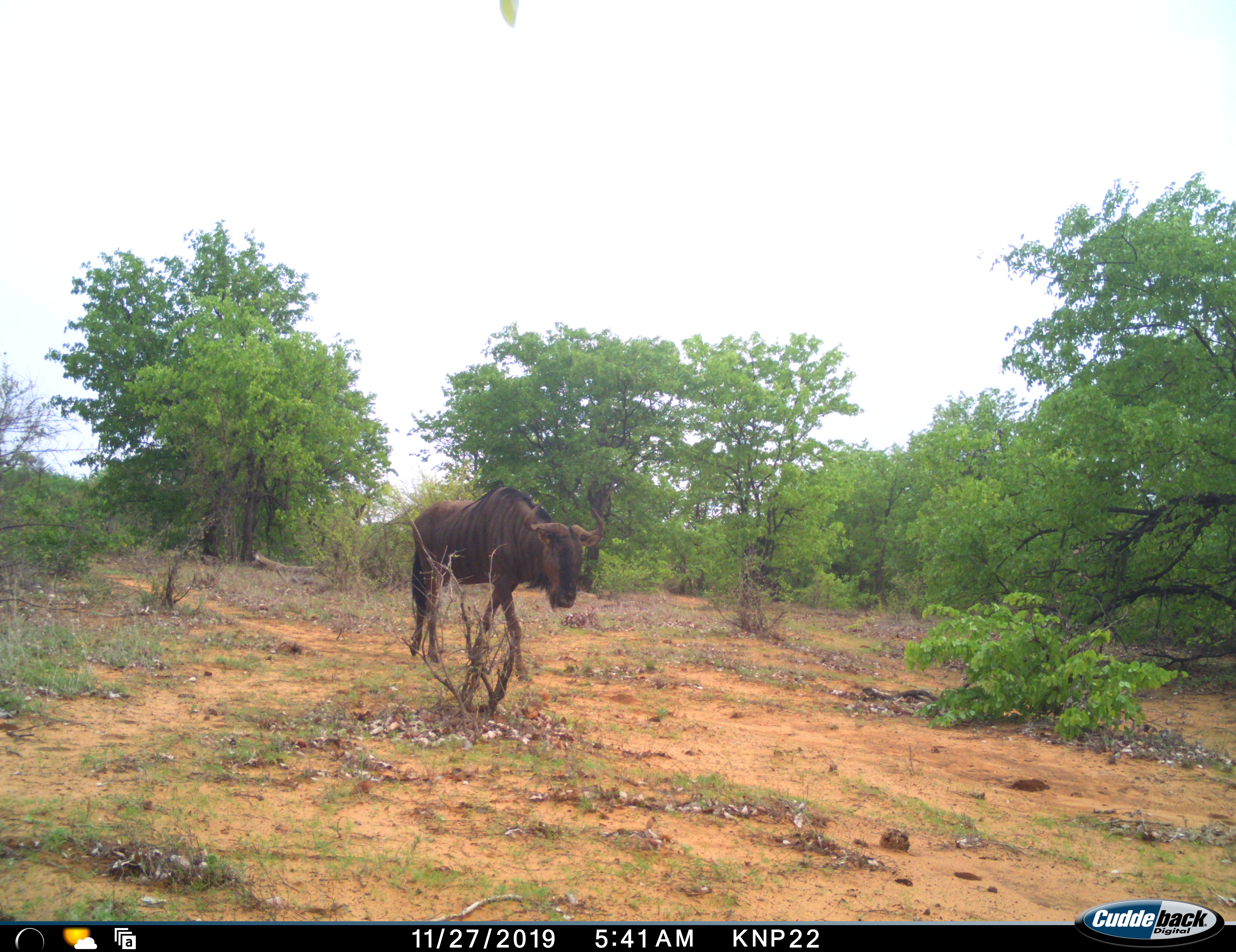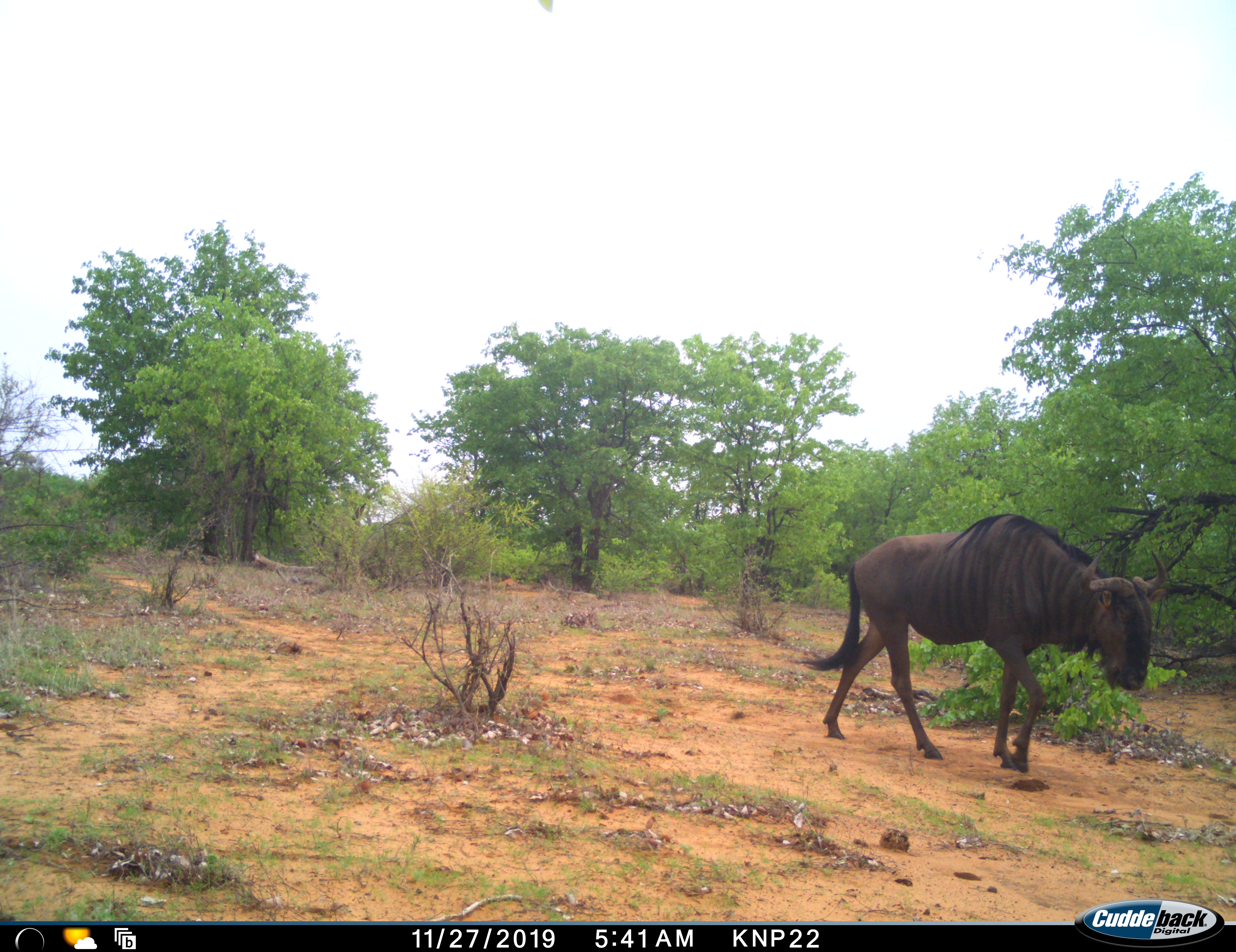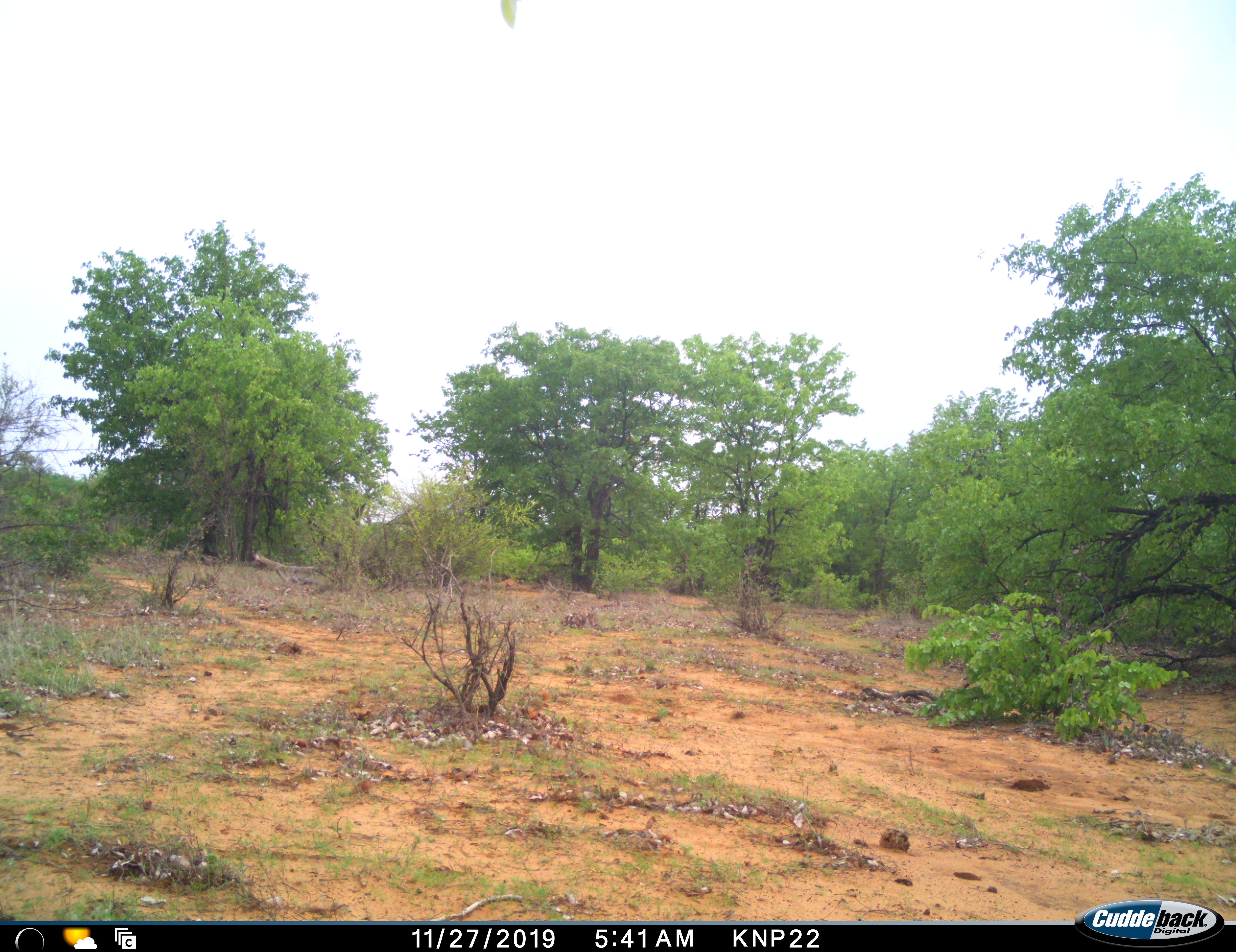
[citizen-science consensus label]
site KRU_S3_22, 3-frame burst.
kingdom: Animalia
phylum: Chordata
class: Mammalia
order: Artiodactyla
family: Bovidae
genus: Connochaetes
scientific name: Connochaetes taurinus taurinus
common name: blue wildebeest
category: wildebeestblue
Wildebeestblue (blue wildebeest) (Connochaetes taurinus taurinus), count 1. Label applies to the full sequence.